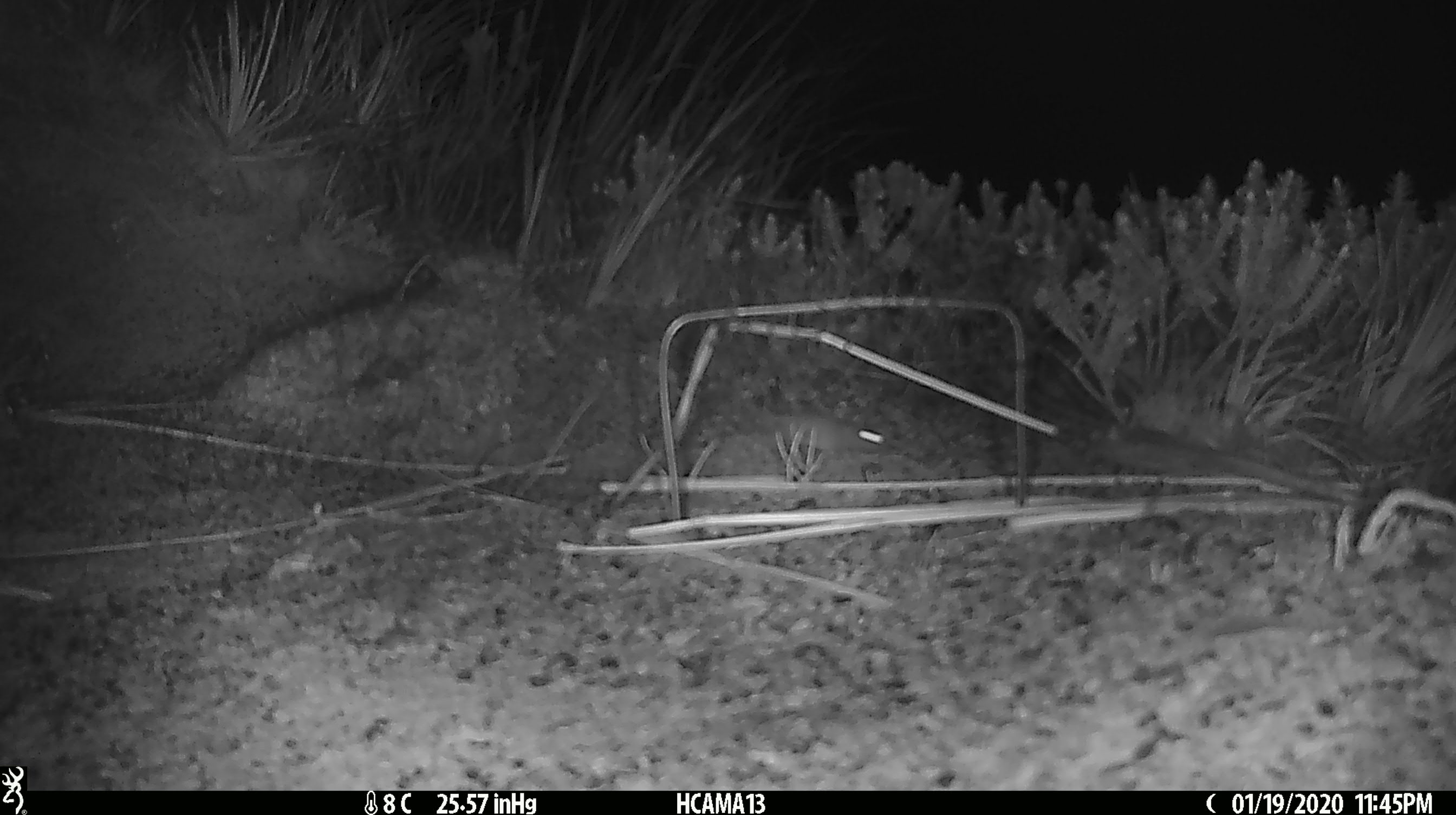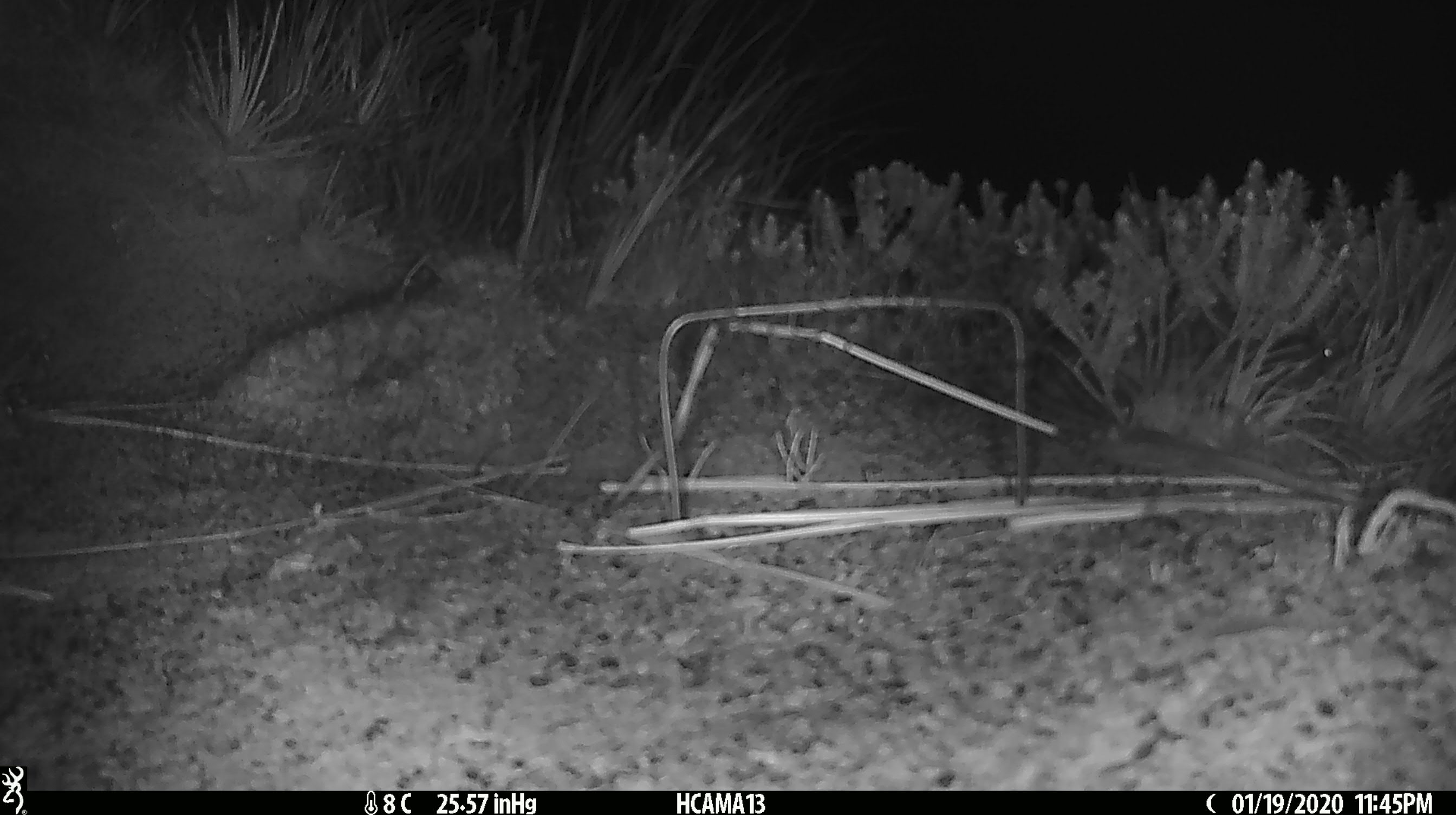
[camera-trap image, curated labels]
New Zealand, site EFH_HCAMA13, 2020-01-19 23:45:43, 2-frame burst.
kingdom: Animalia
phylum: Chordata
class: Mammalia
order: Rodentia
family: Muridae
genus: Mus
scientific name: Mus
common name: mouse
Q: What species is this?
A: Mouse (Mus).